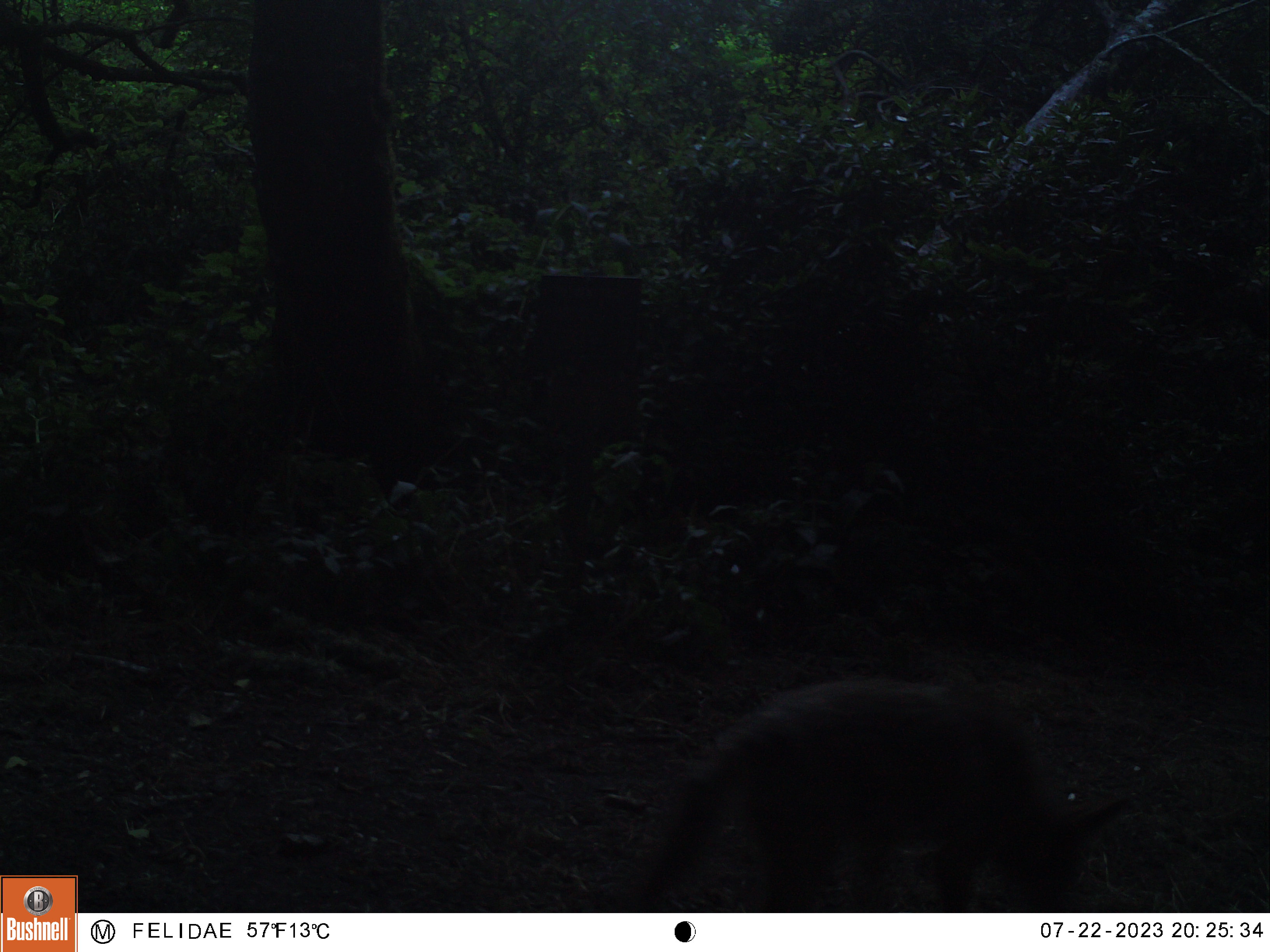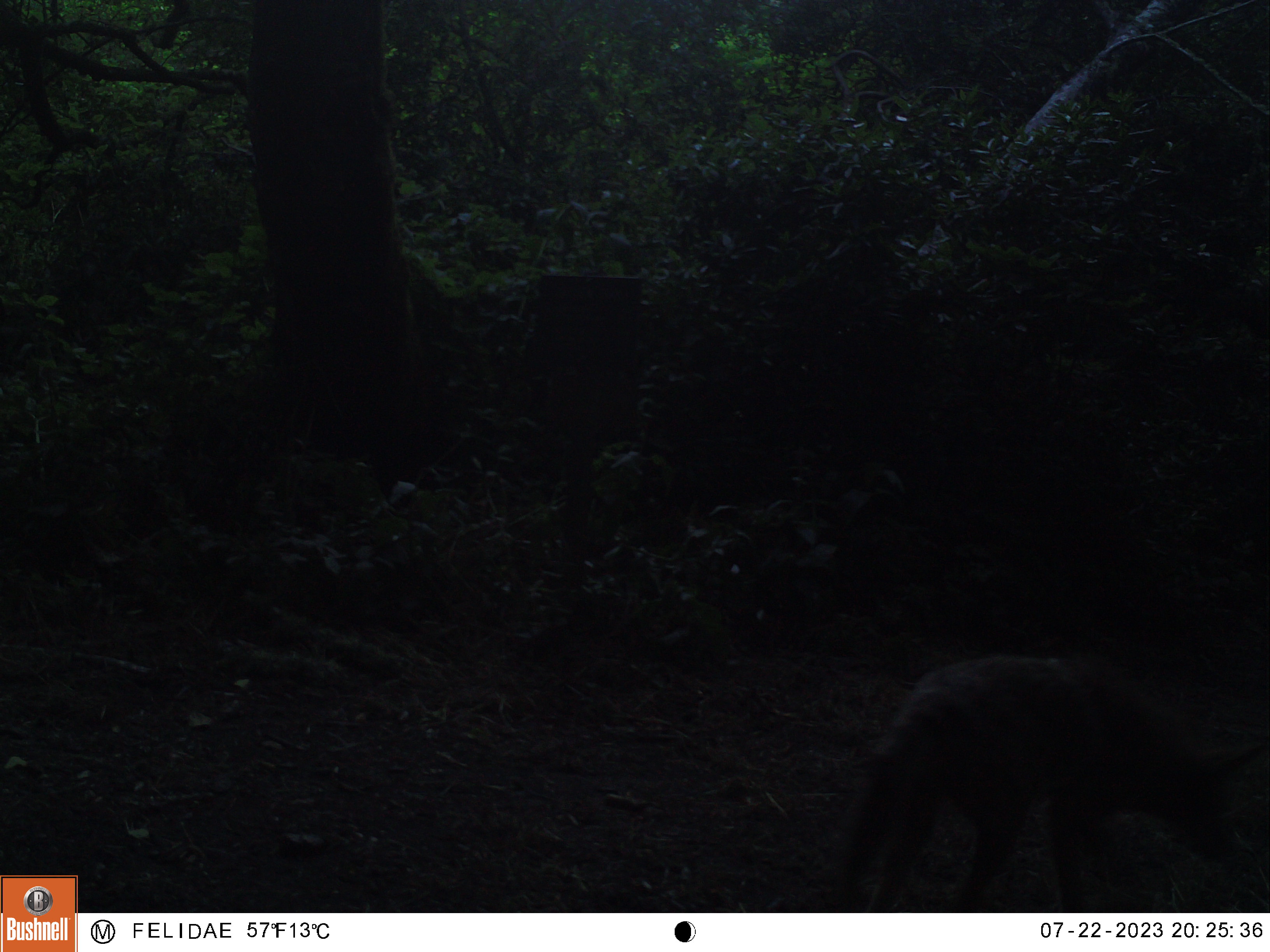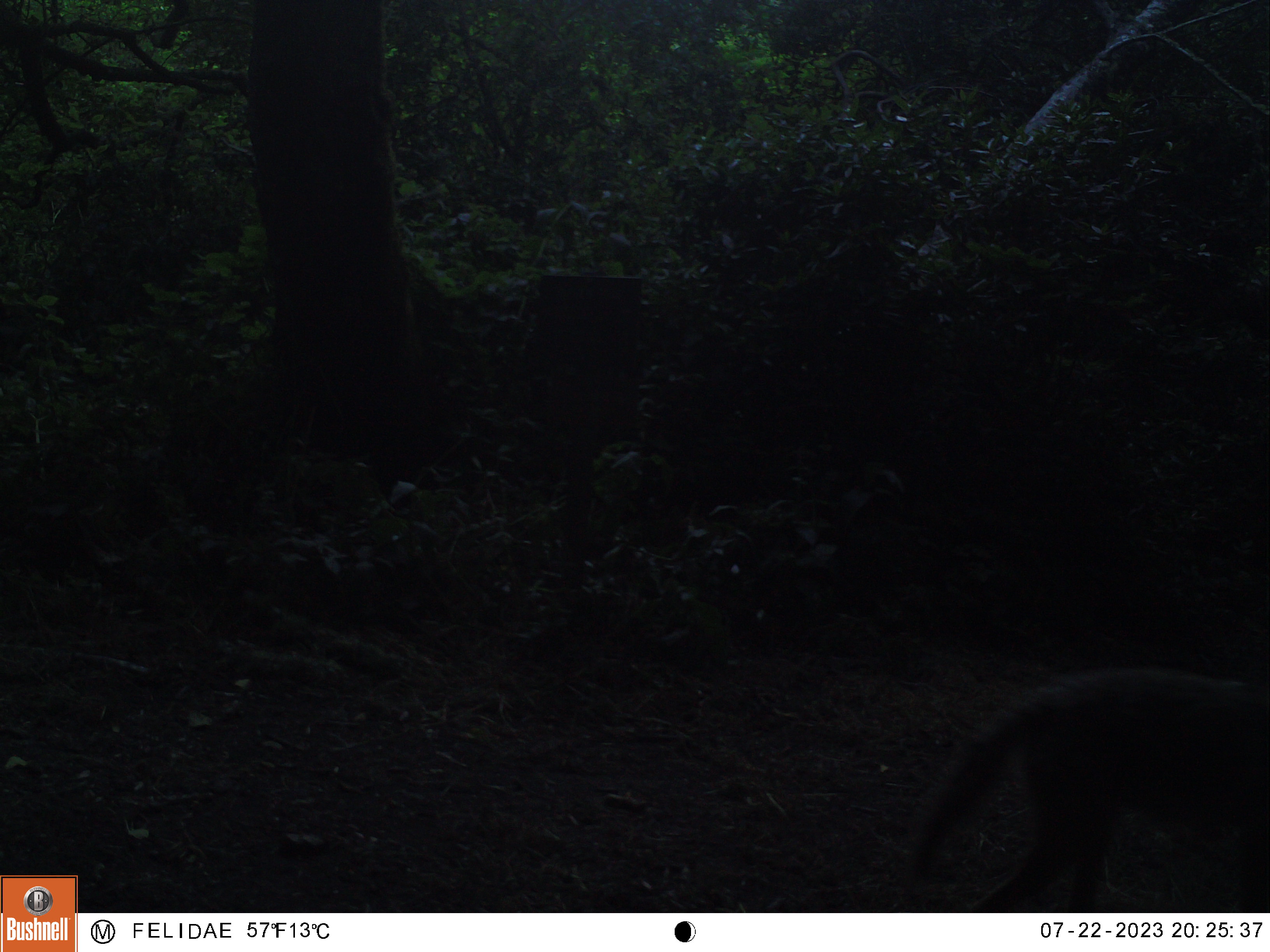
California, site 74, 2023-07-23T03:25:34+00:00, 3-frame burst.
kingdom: Animalia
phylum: Chordata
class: Mammalia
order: Carnivora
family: Canidae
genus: Canis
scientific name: Canis latrans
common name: coyote